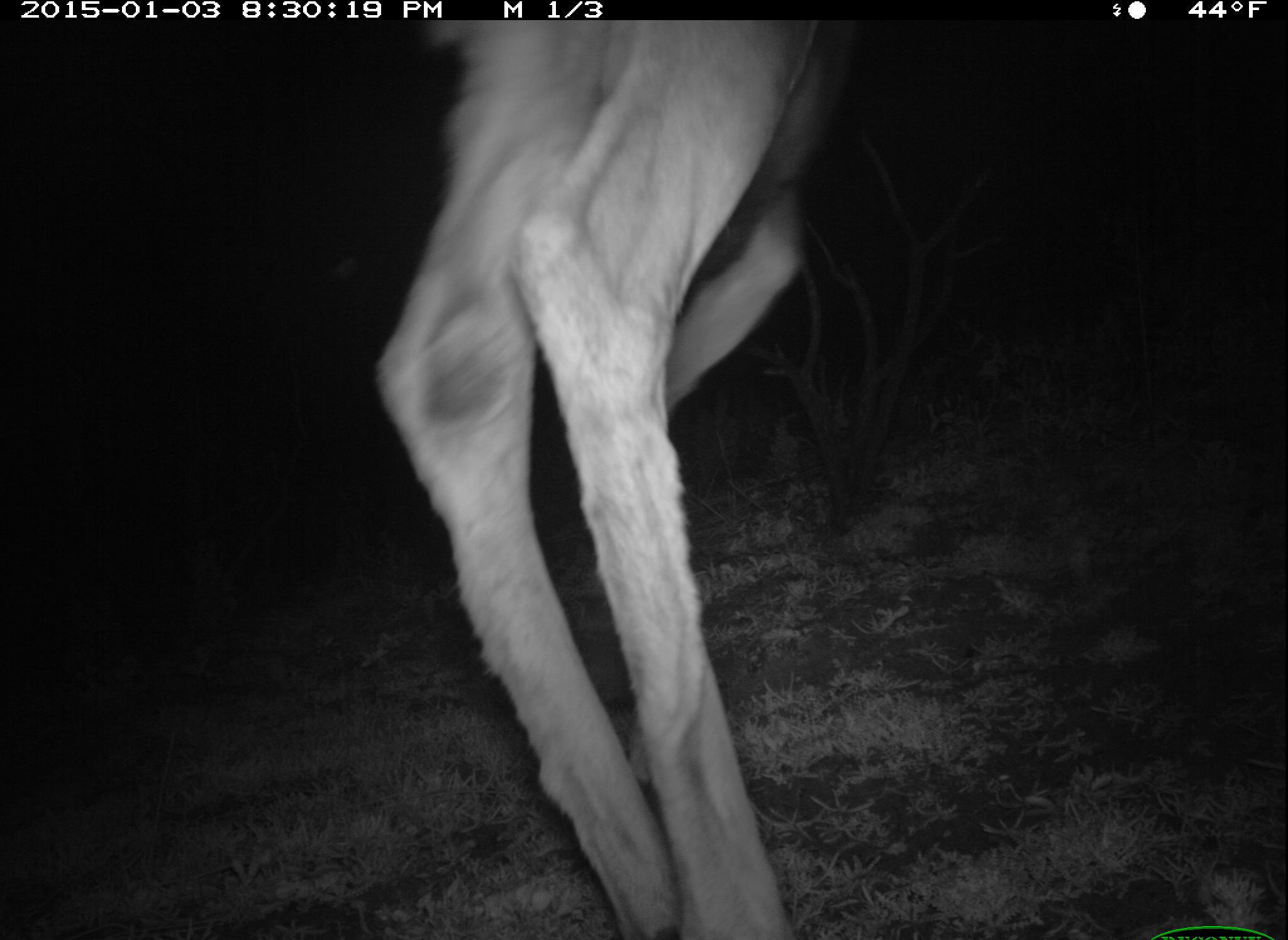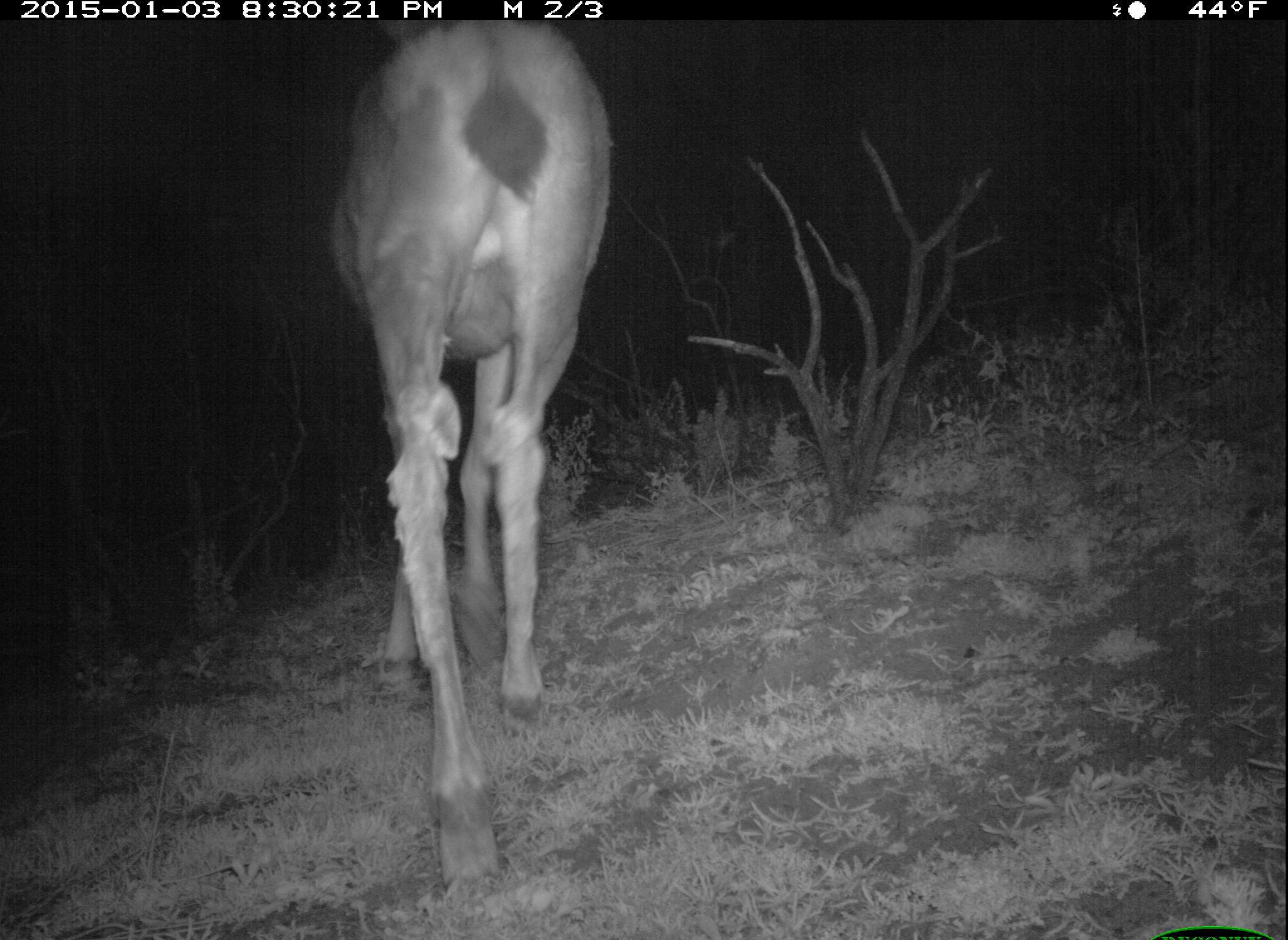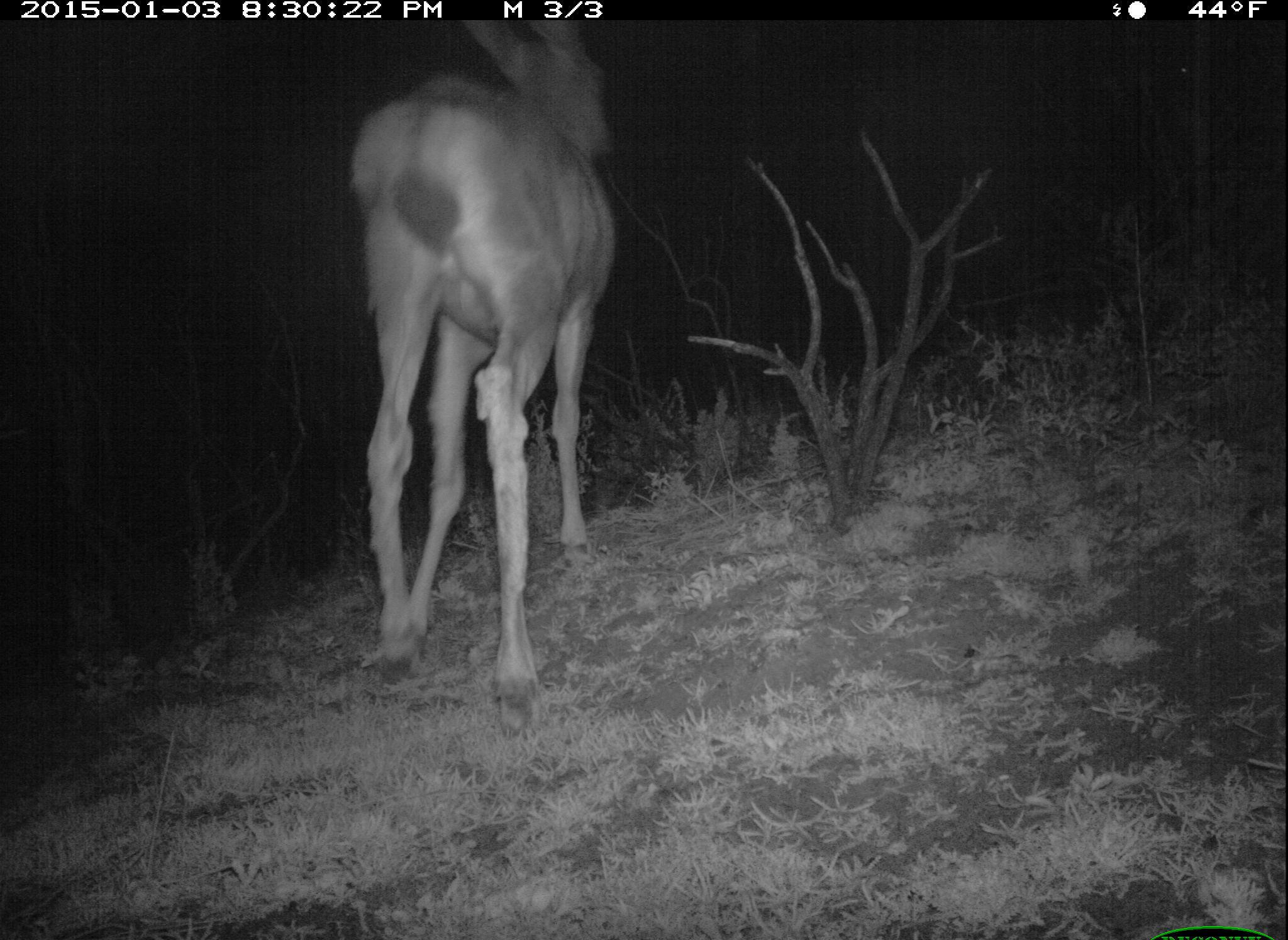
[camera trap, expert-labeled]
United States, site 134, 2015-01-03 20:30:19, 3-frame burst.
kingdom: Animalia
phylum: Chordata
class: Mammalia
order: Artiodactyla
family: Cervidae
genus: Odocoileus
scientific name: Odocoileus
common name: deer